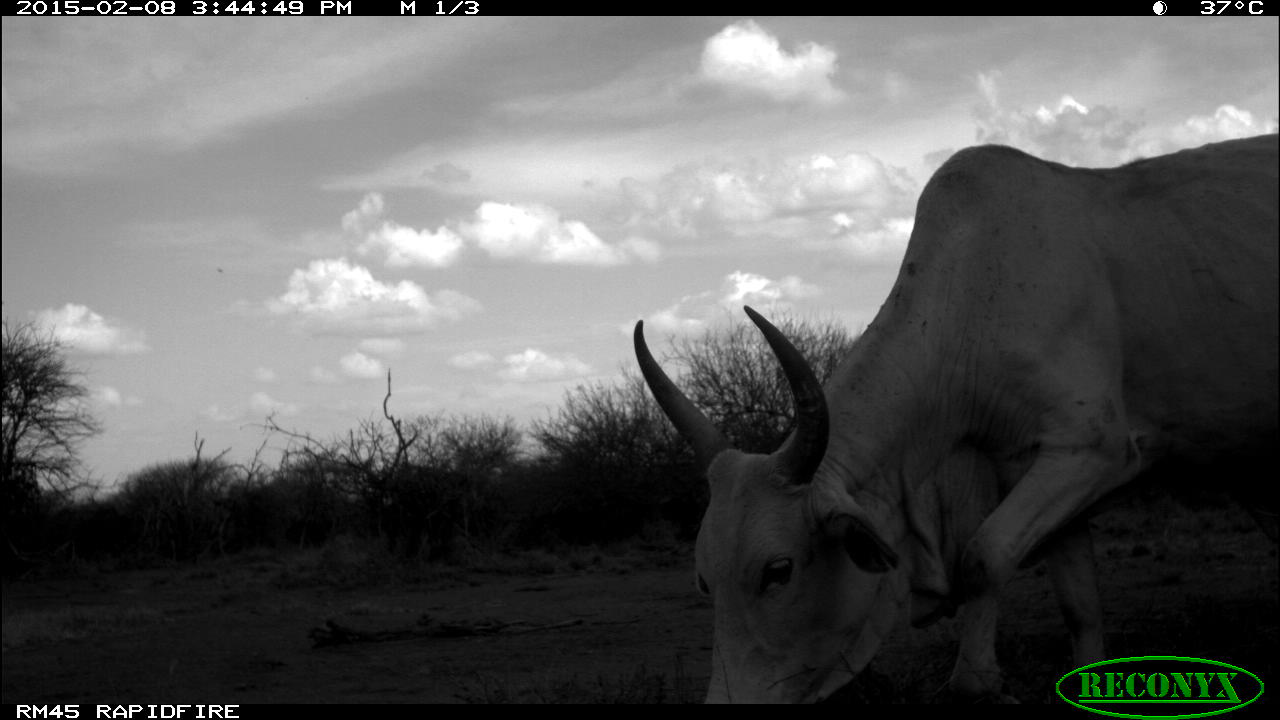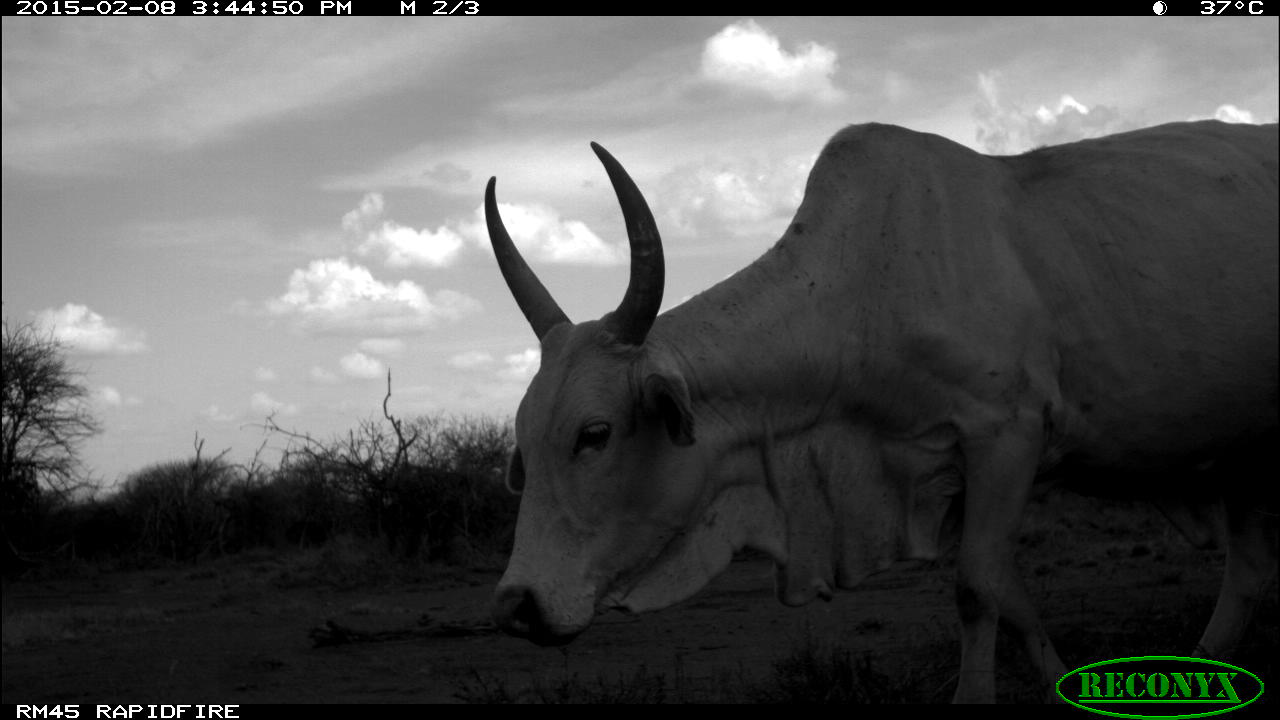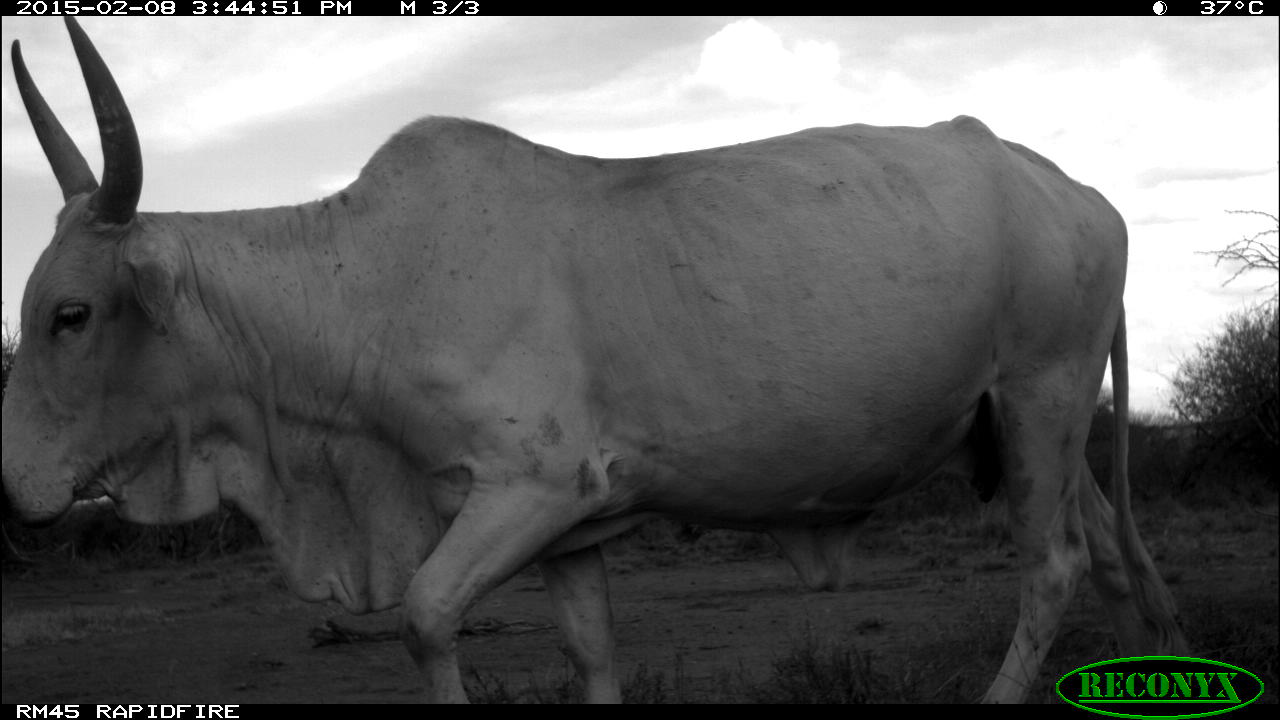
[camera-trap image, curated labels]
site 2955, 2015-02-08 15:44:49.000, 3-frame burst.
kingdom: Animalia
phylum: Chordata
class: Mammalia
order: Artiodactyla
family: Bovidae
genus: Bos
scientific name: Bos taurus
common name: domestic cattle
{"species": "Bos taurus (domestic cattle)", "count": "5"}